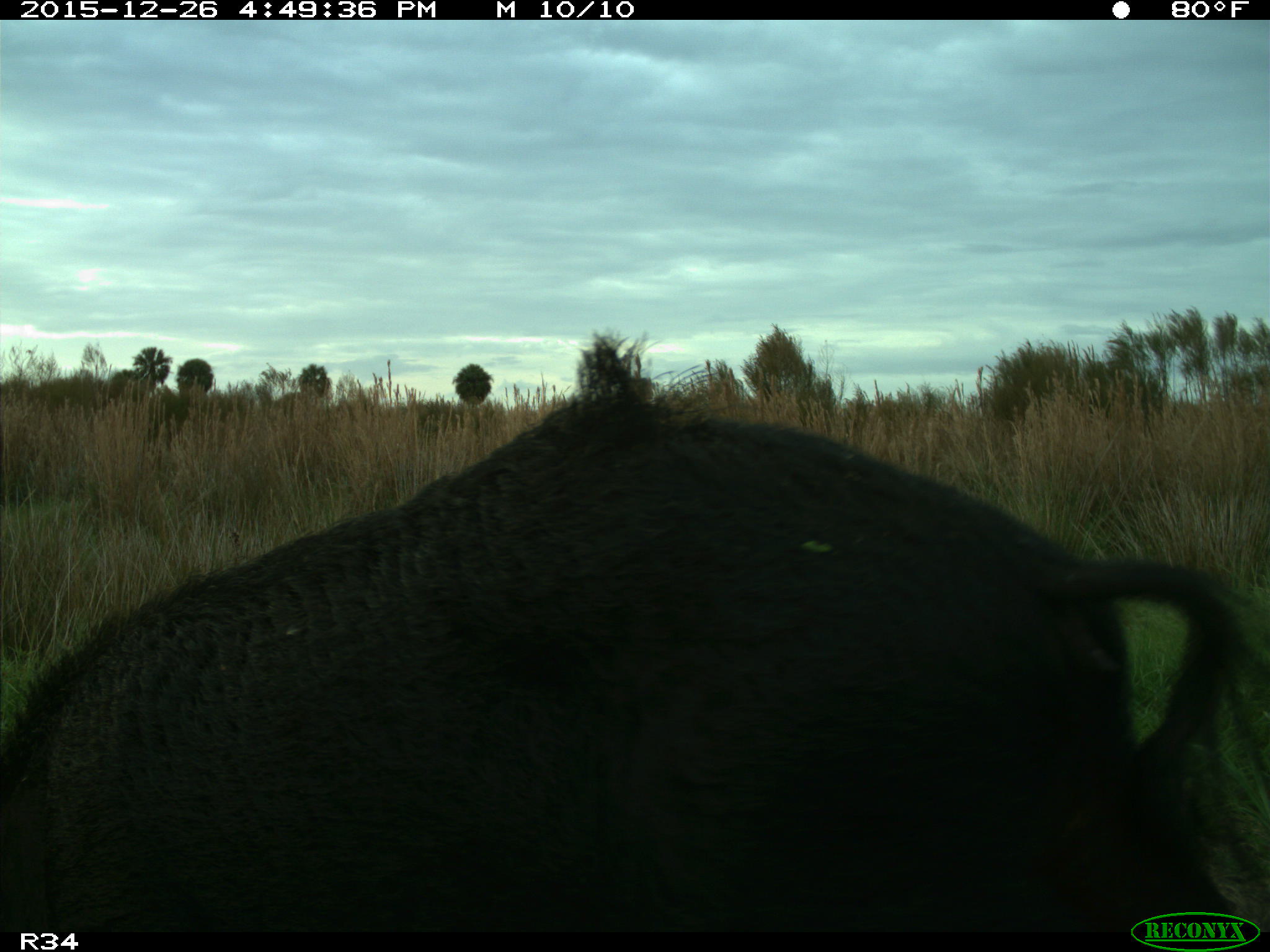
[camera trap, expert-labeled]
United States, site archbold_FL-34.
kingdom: Animalia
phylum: Chordata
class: Mammalia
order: Artiodactyla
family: Suidae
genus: Sus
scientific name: Sus scrofa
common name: wild boar